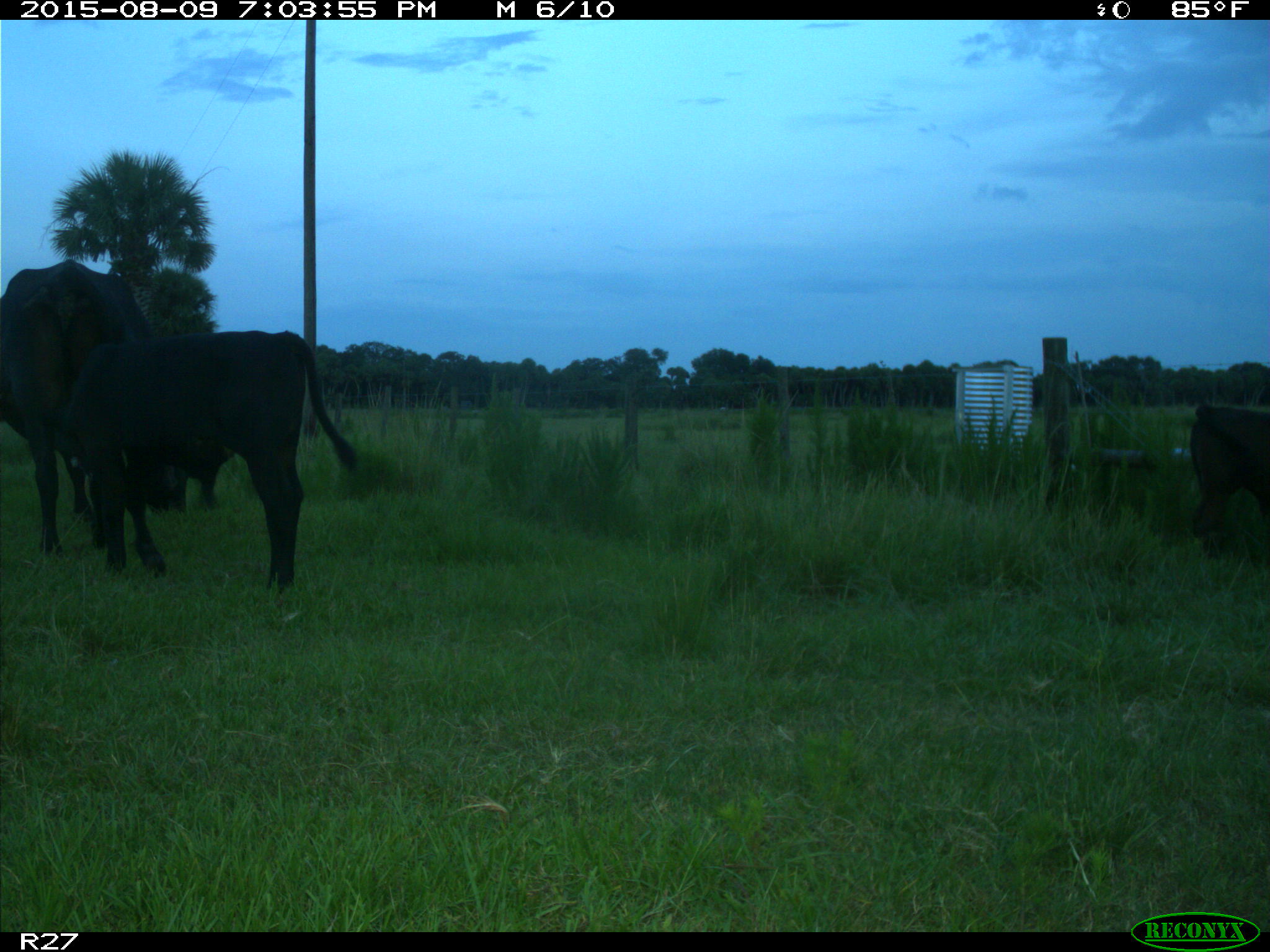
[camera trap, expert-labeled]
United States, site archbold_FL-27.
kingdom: Animalia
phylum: Chordata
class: Mammalia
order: Artiodactyla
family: Bovidae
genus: Bos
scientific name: Bos taurus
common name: domestic cow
Bos taurus (domestic cow).